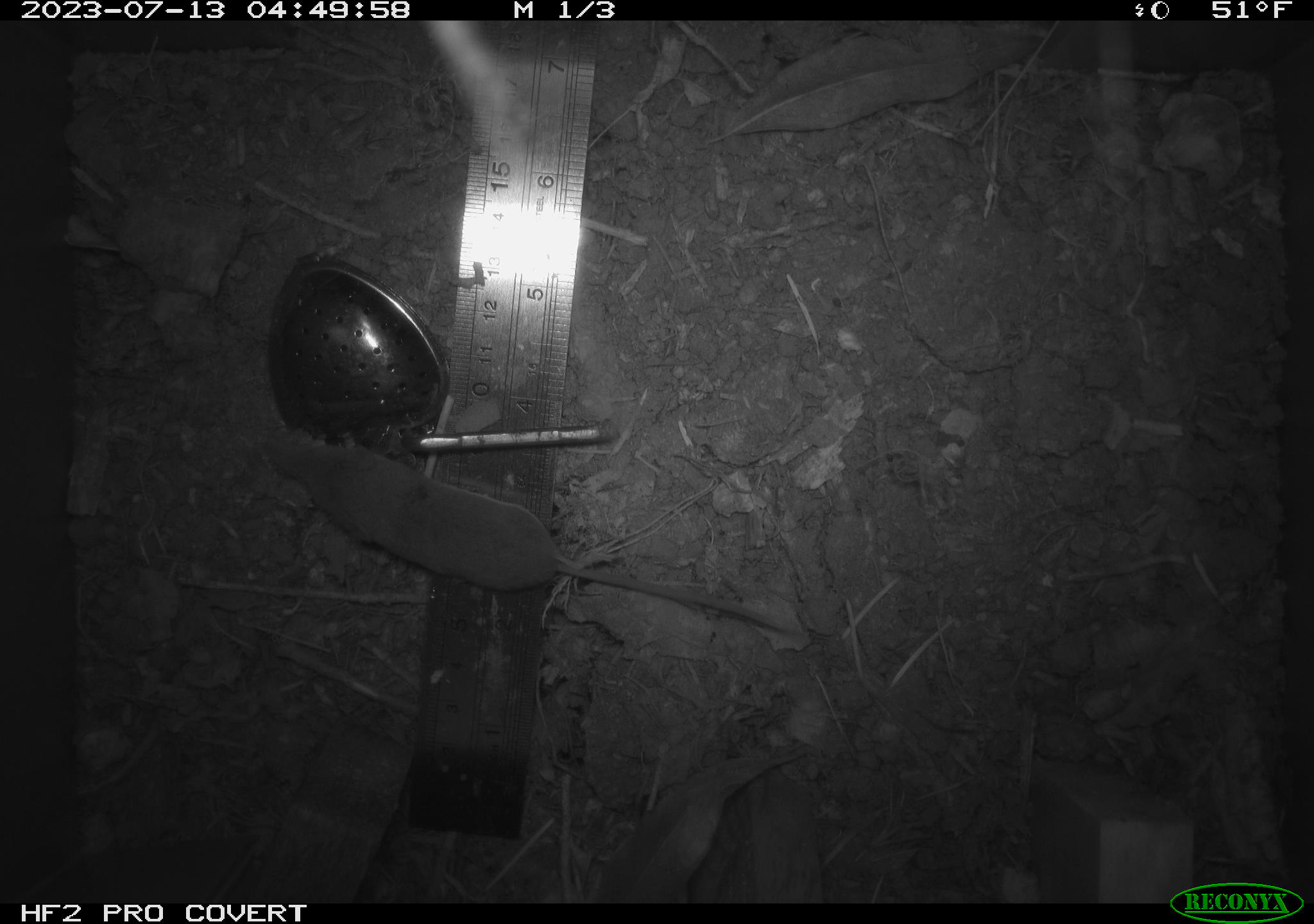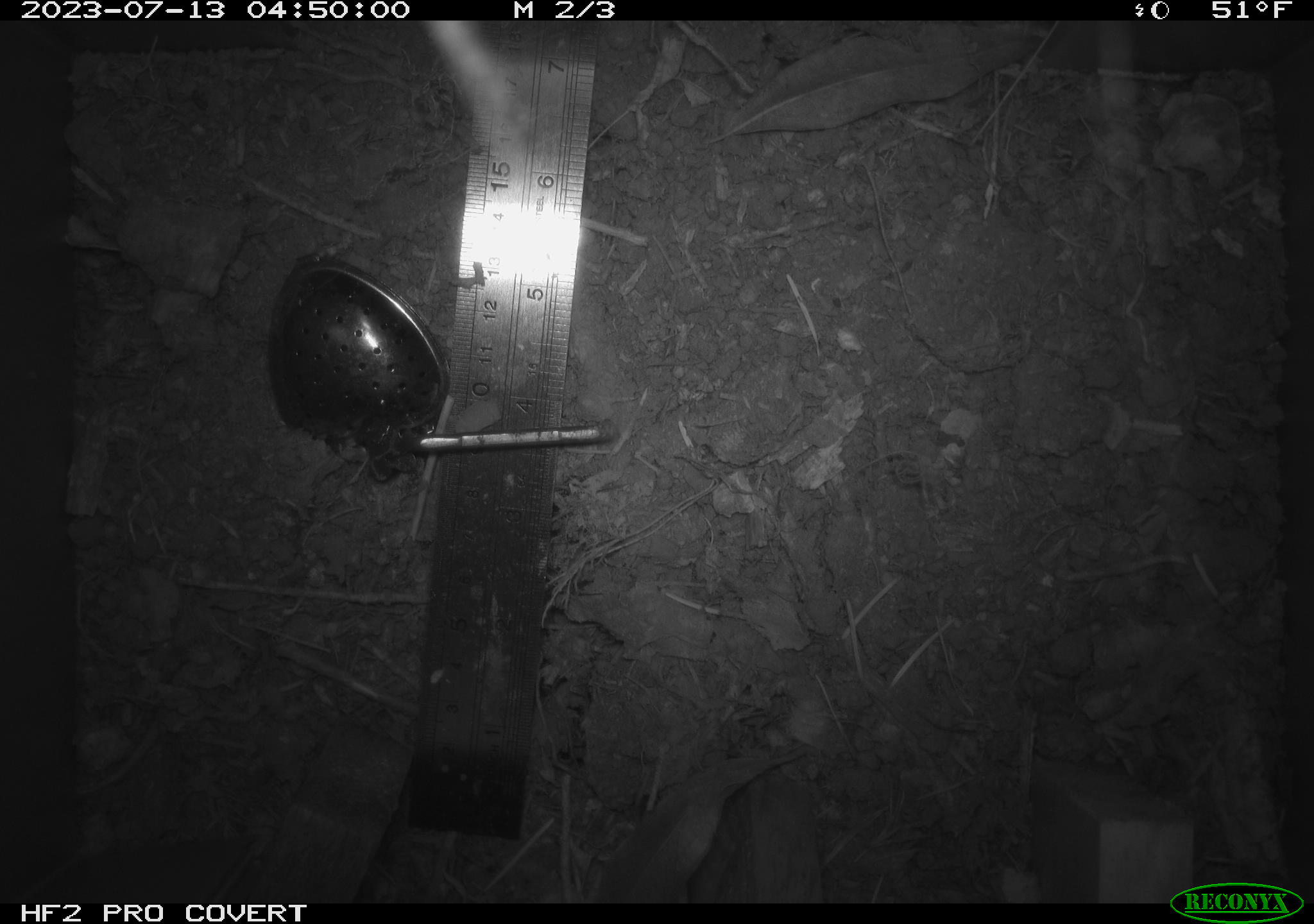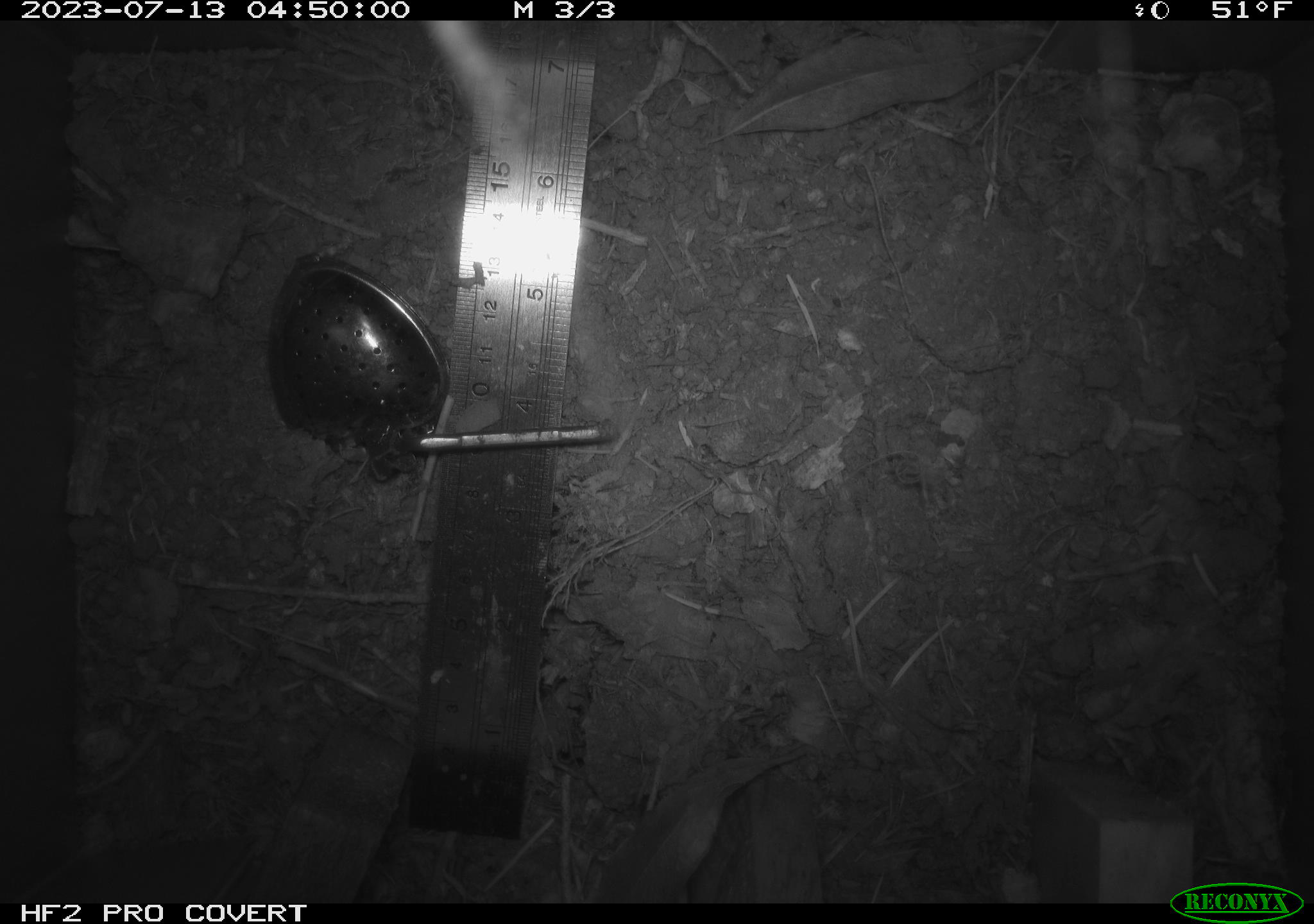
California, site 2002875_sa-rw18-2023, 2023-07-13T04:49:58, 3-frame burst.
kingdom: Animalia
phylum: Chordata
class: Mammalia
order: Eulipotyphla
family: Soricidae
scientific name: Soricidae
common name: shrews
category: soricidae family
Soricidae family (shrews) (Soricidae).